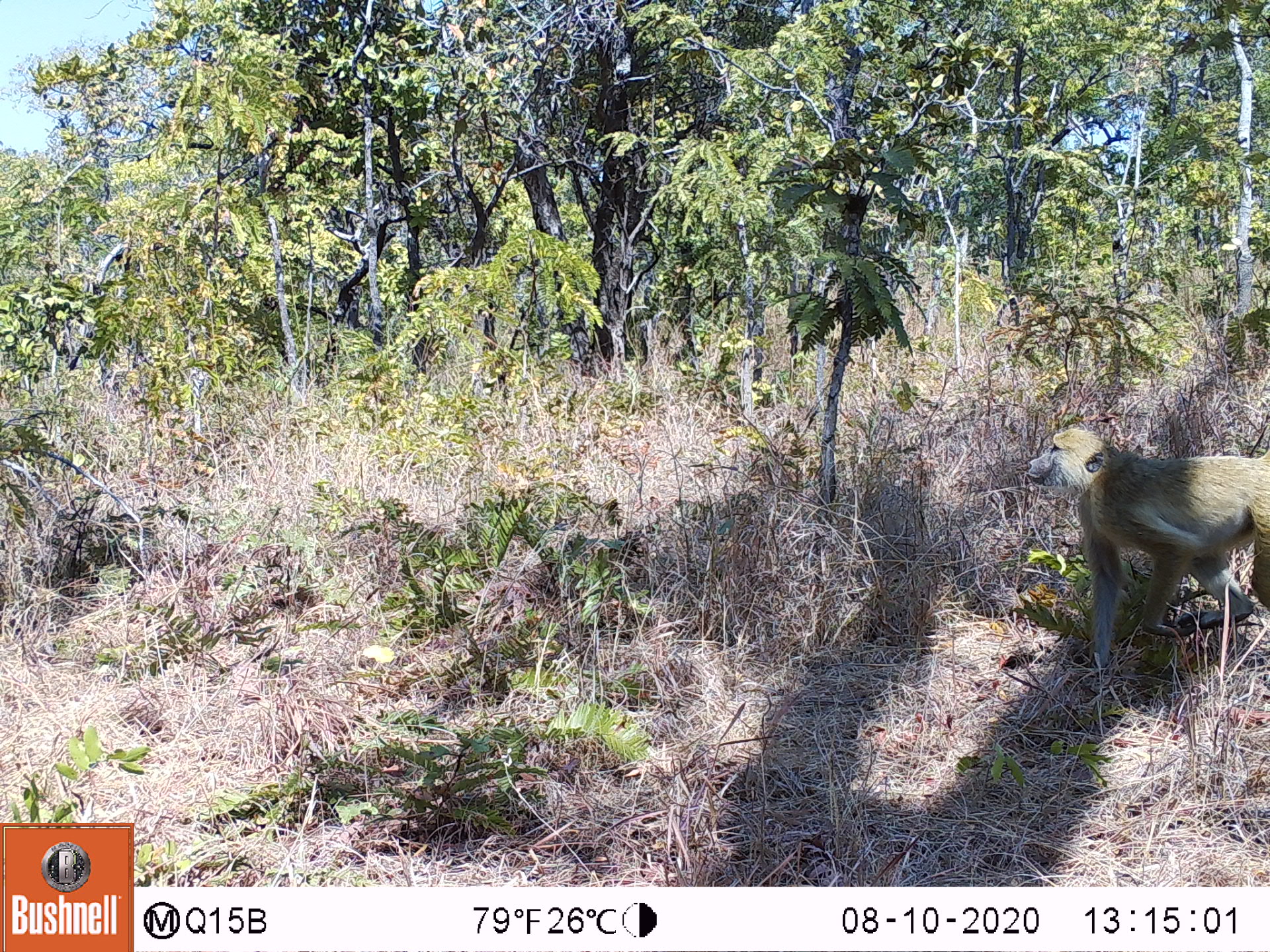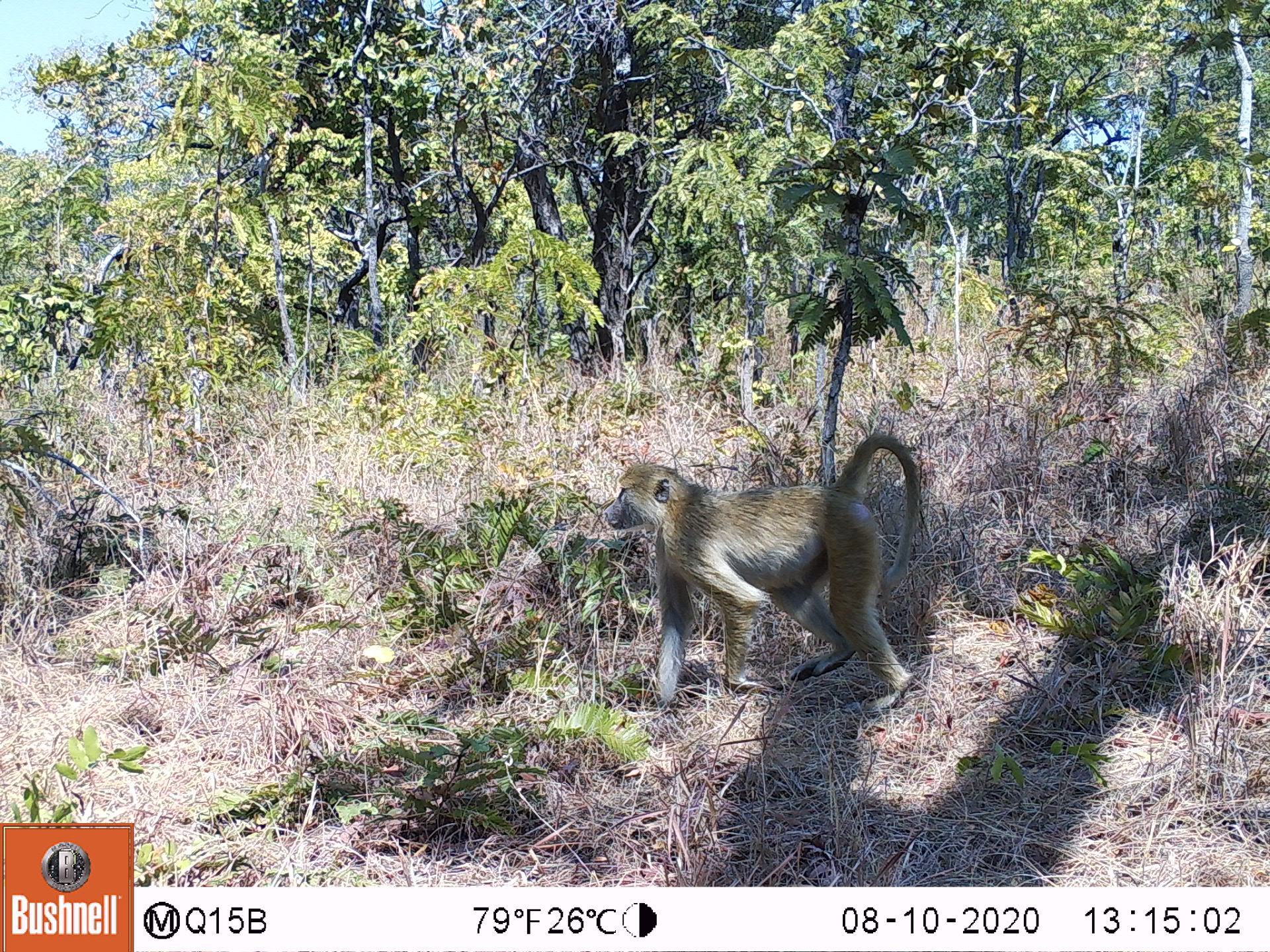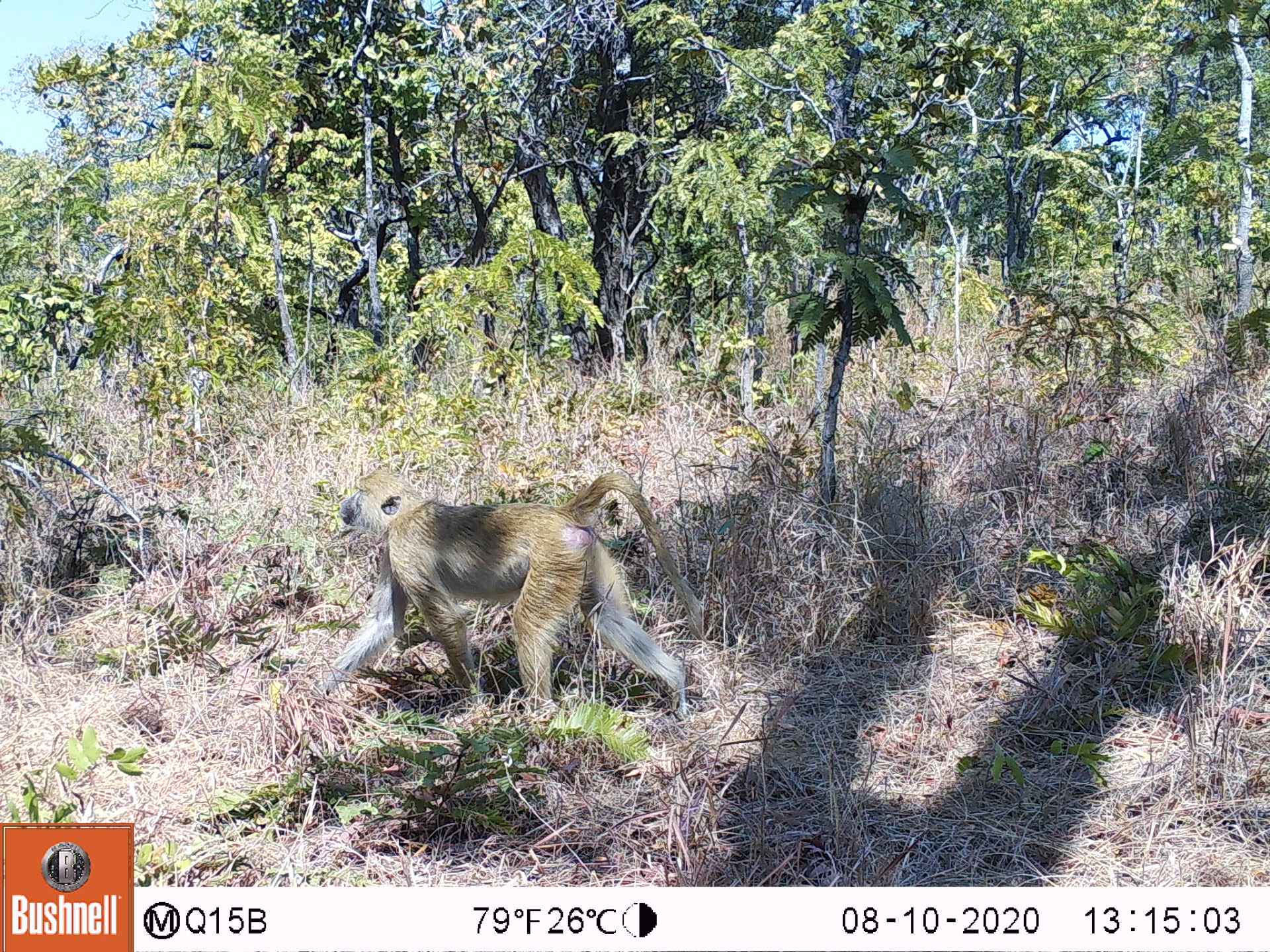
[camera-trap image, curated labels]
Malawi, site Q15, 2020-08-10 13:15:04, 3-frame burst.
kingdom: Animalia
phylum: Chordata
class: Mammalia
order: Primates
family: Cercopithecidae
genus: Papio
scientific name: Papio cynocephalus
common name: yellow baboon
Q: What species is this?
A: Yellow baboon (Papio cynocephalus).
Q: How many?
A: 1.